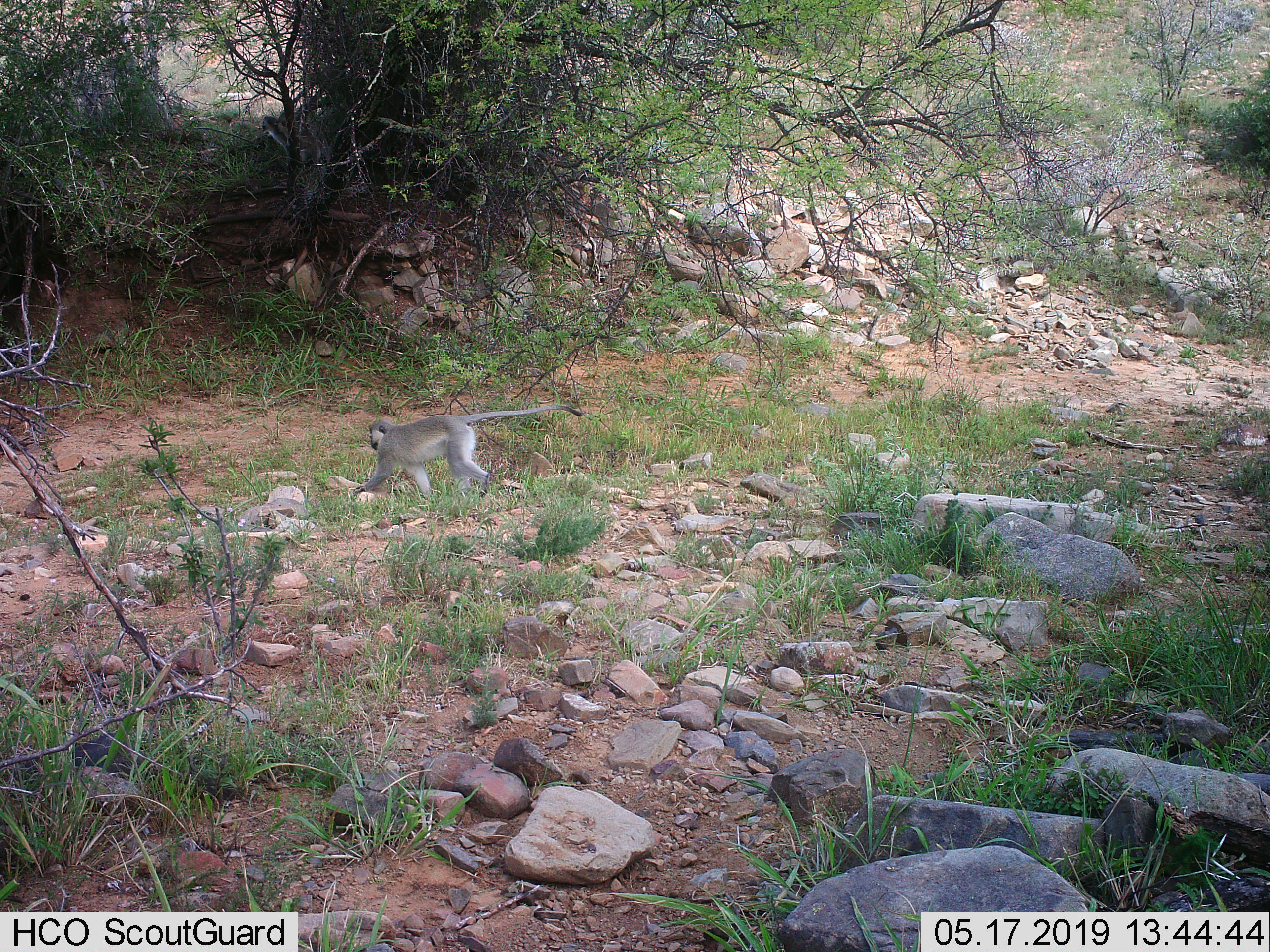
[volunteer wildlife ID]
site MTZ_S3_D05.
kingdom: Animalia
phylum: Chordata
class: Mammalia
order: Primates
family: Cercopithecidae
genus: Chlorocebus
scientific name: Chlorocebus pygerythrus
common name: vervet monkey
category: monkeyvervet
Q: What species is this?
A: Monkeyvervet (vervet monkey) (Chlorocebus pygerythrus).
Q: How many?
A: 1.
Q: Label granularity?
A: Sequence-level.